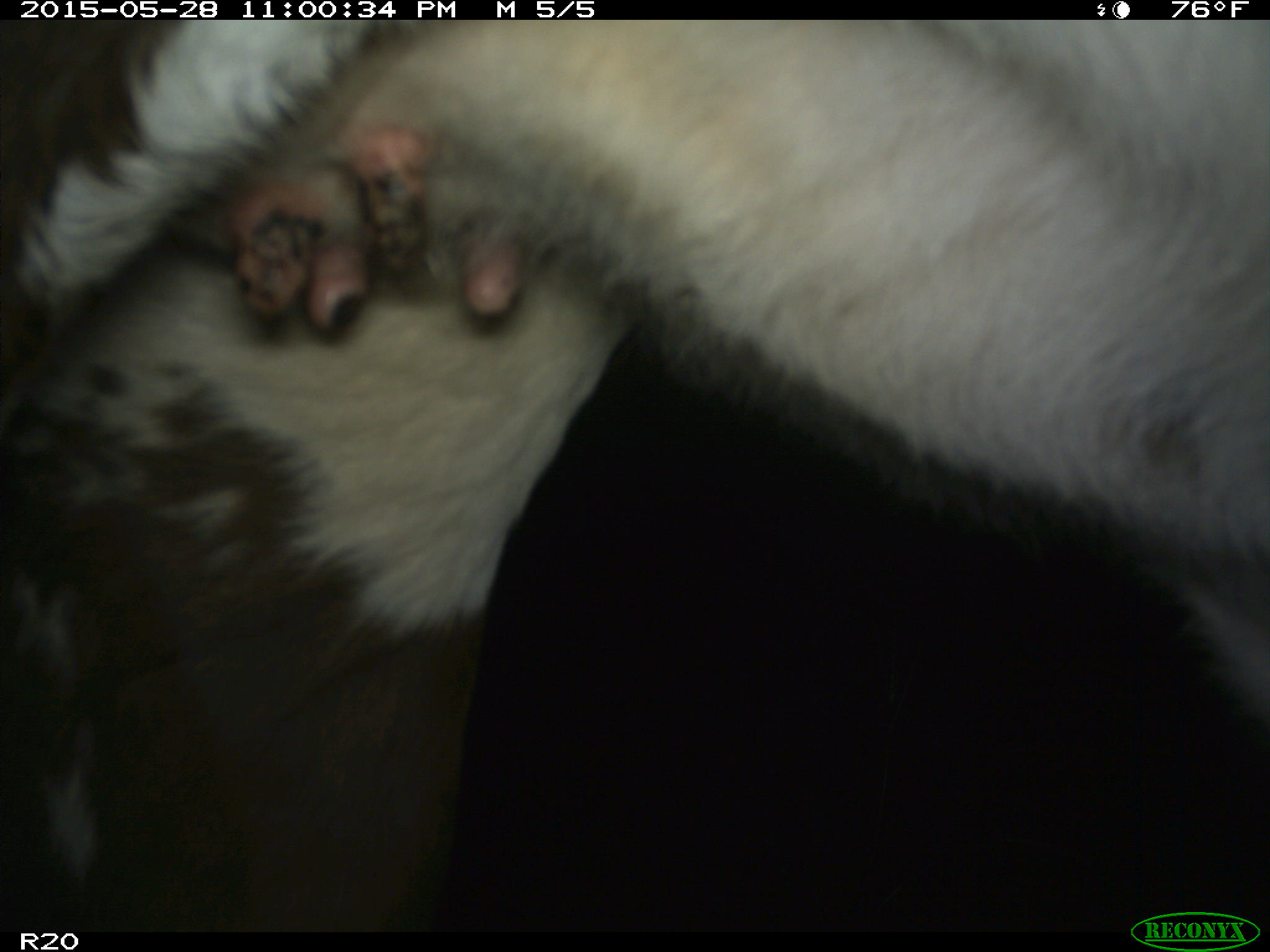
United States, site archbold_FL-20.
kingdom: Animalia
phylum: Chordata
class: Mammalia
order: Artiodactyla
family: Bovidae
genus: Bos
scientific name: Bos taurus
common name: domestic cow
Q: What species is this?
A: Bos taurus (domestic cow).